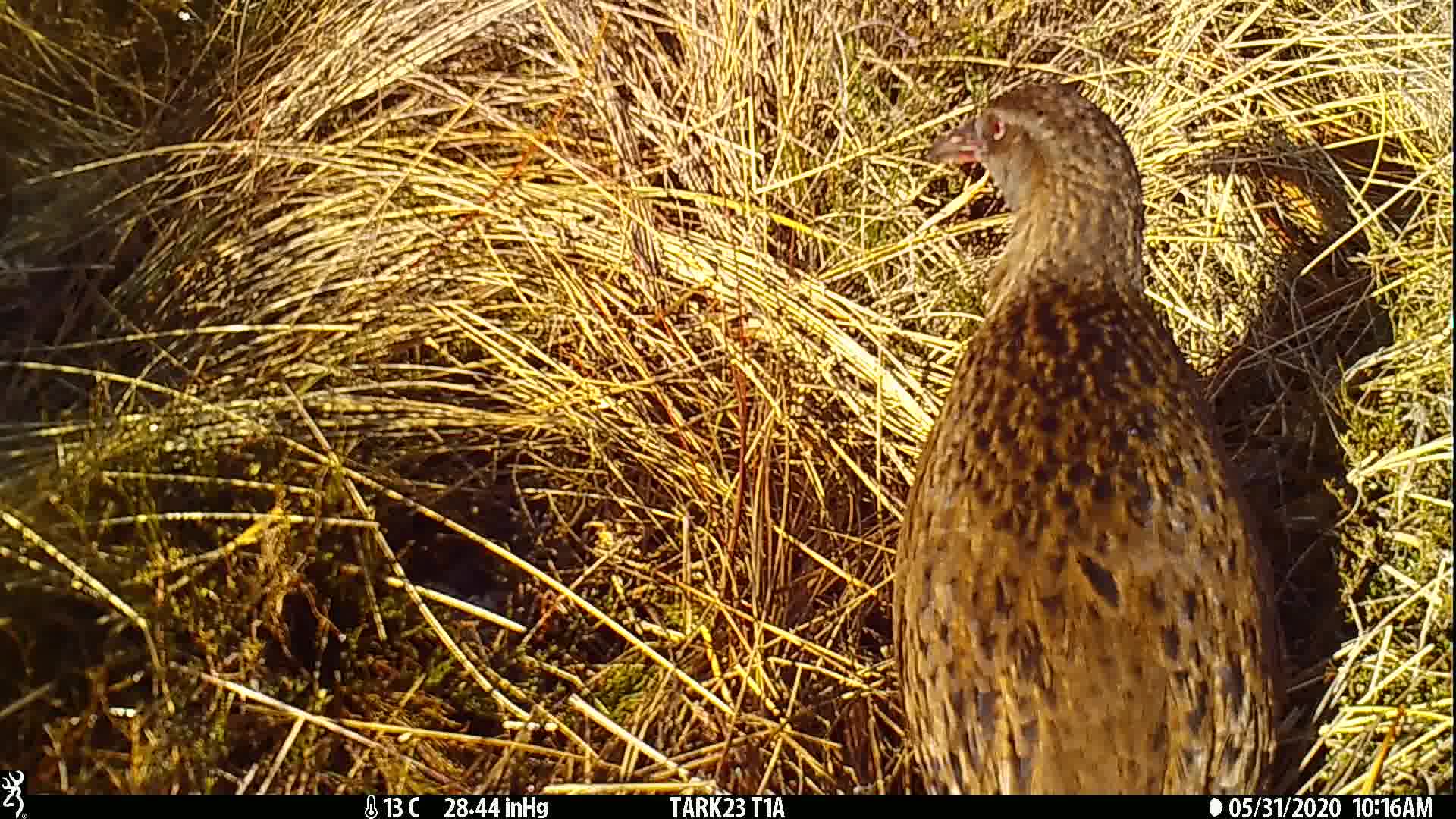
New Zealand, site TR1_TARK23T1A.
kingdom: Animalia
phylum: Chordata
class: Aves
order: Gruiformes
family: Rallidae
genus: Gallirallus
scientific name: Gallirallus australis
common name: weka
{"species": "weka (Gallirallus australis)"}